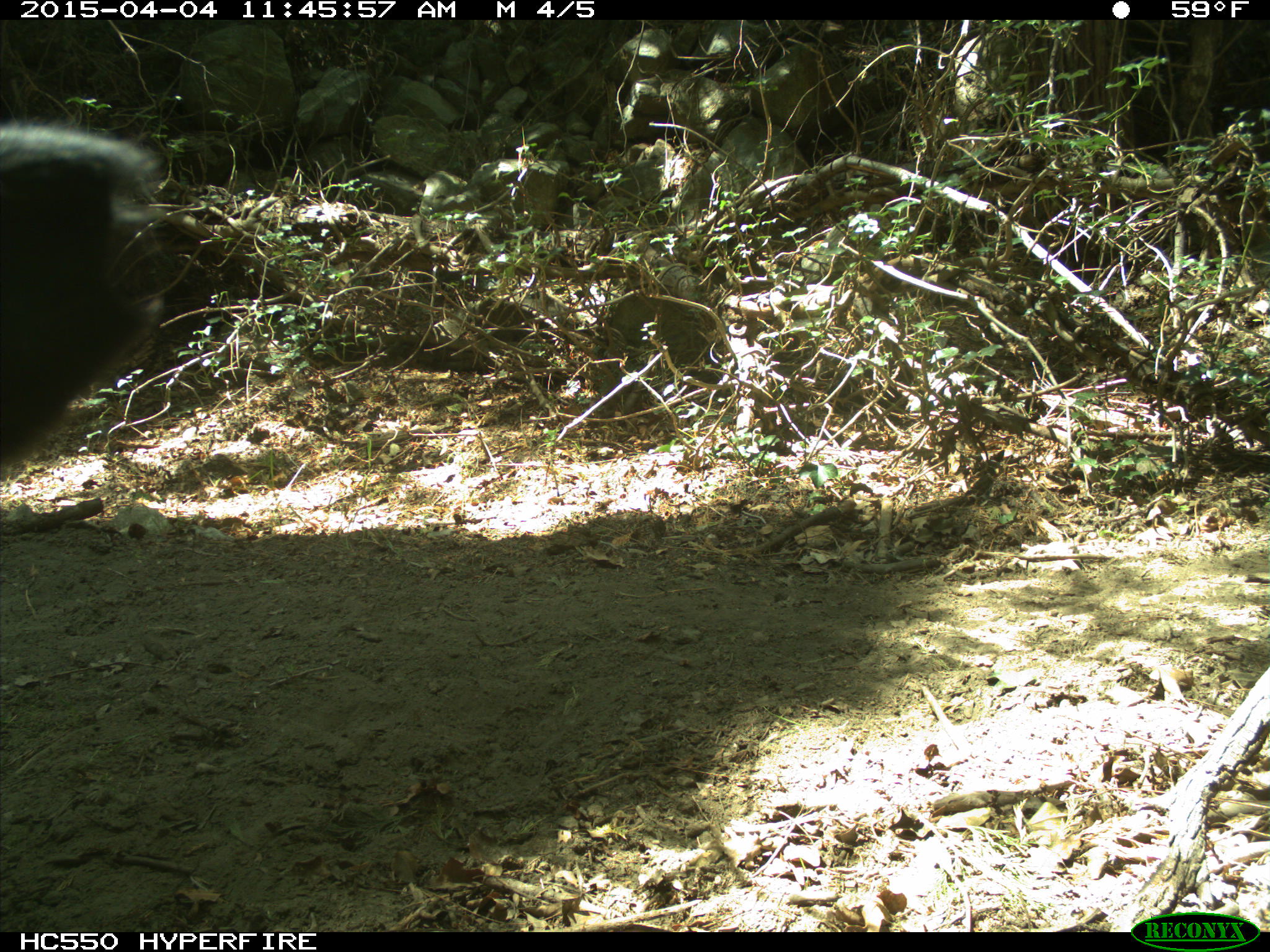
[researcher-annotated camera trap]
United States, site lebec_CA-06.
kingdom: Animalia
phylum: Chordata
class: Mammalia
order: Artiodactyla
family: Bovidae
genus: Bos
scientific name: Bos taurus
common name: domestic cow